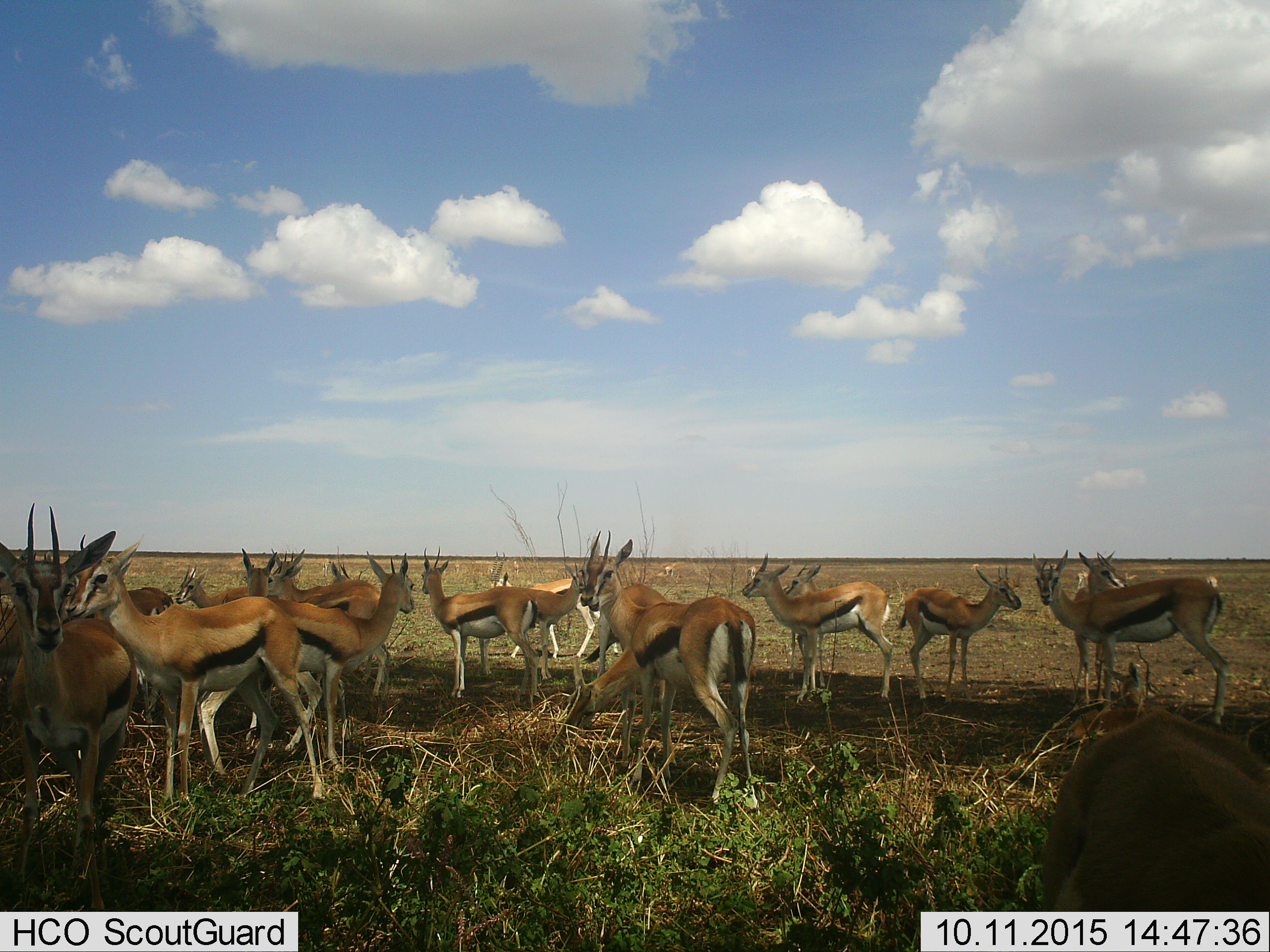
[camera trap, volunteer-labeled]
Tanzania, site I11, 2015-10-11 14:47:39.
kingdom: Animalia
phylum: Chordata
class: Mammalia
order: Artiodactyla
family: Bovidae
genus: Eudorcas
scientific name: Eudorcas thomsonii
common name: thomson's gazelle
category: gazellethomsons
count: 11-50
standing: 100%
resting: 18%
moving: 9%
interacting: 9%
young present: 9%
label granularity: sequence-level